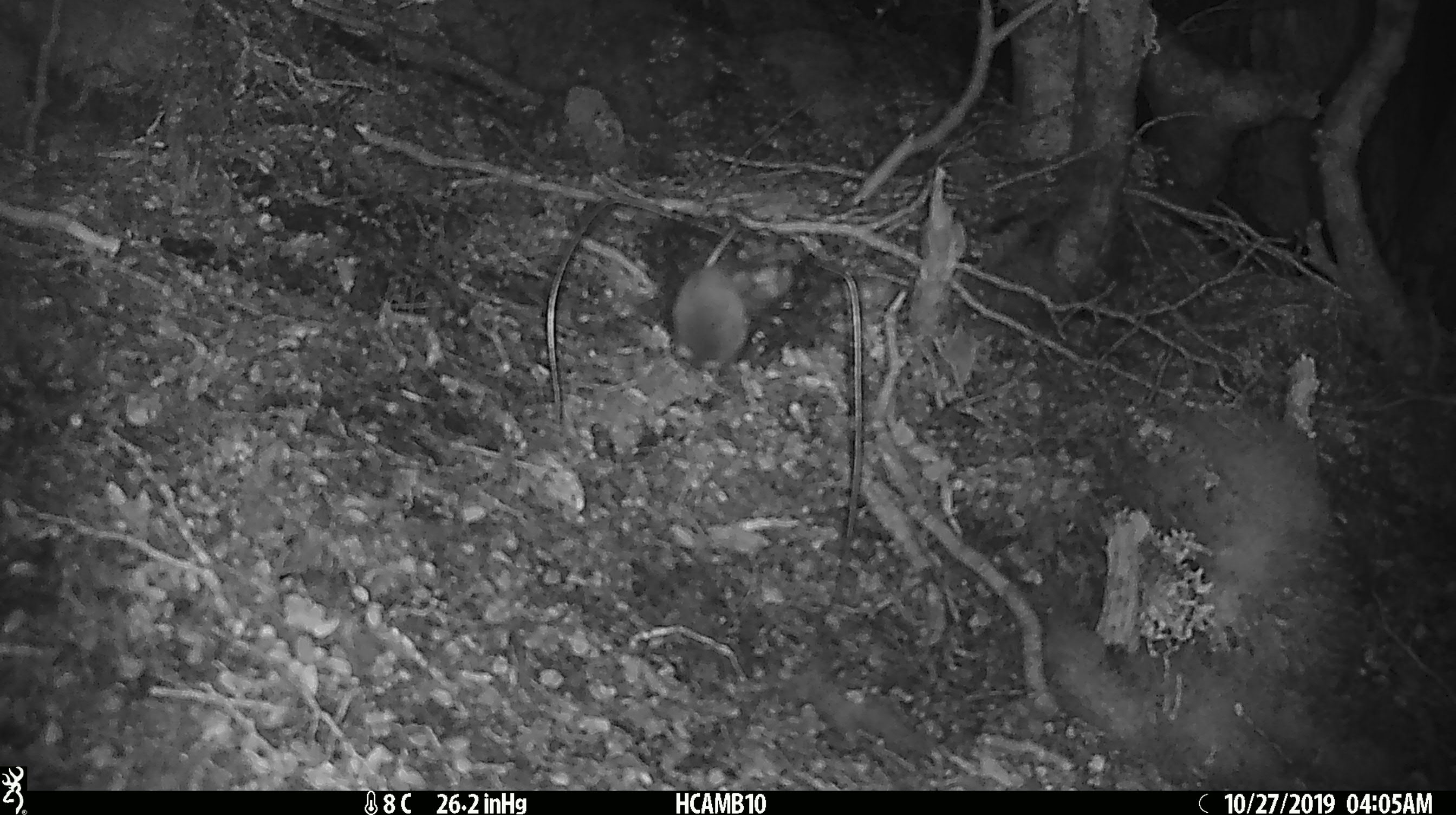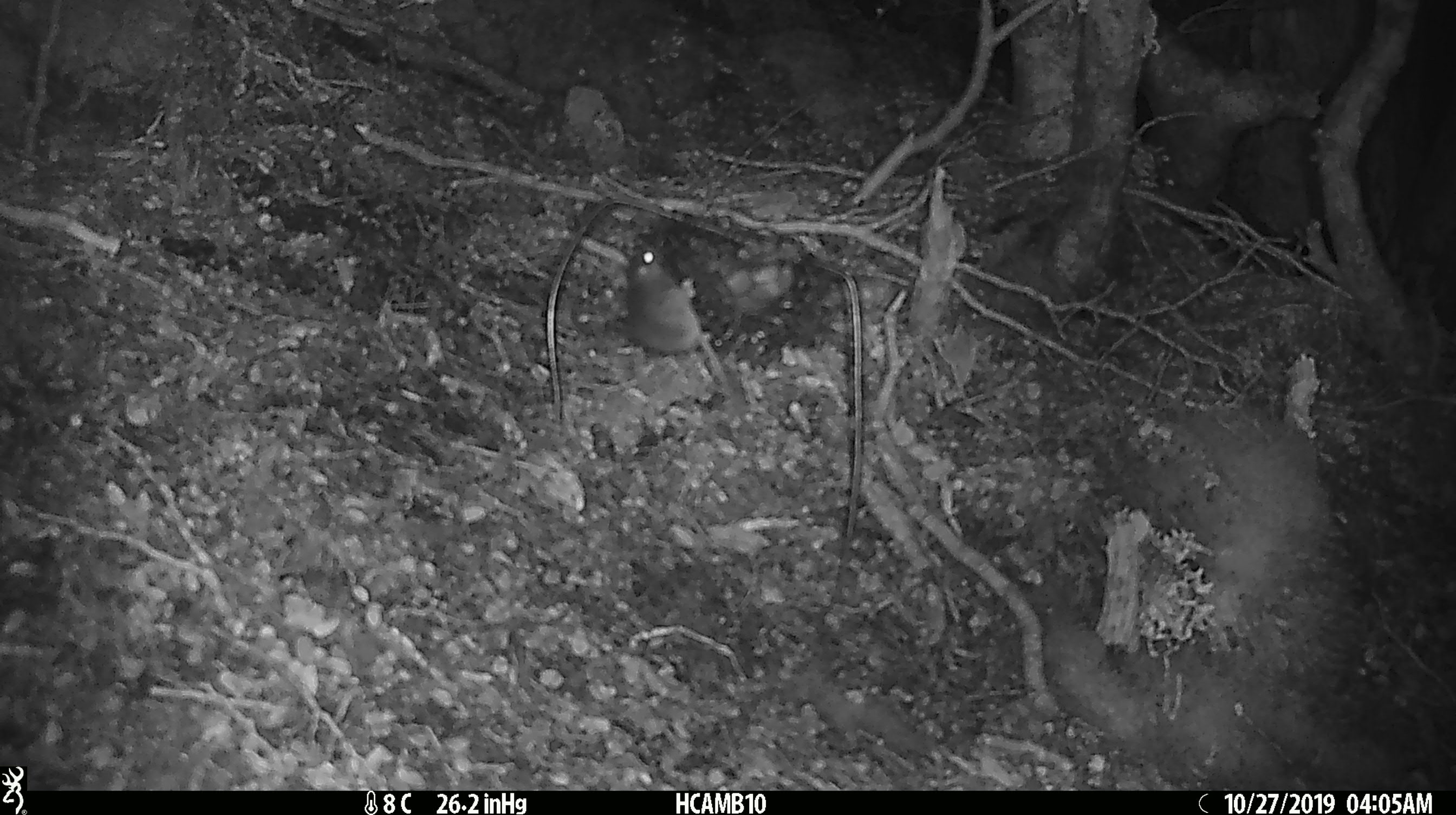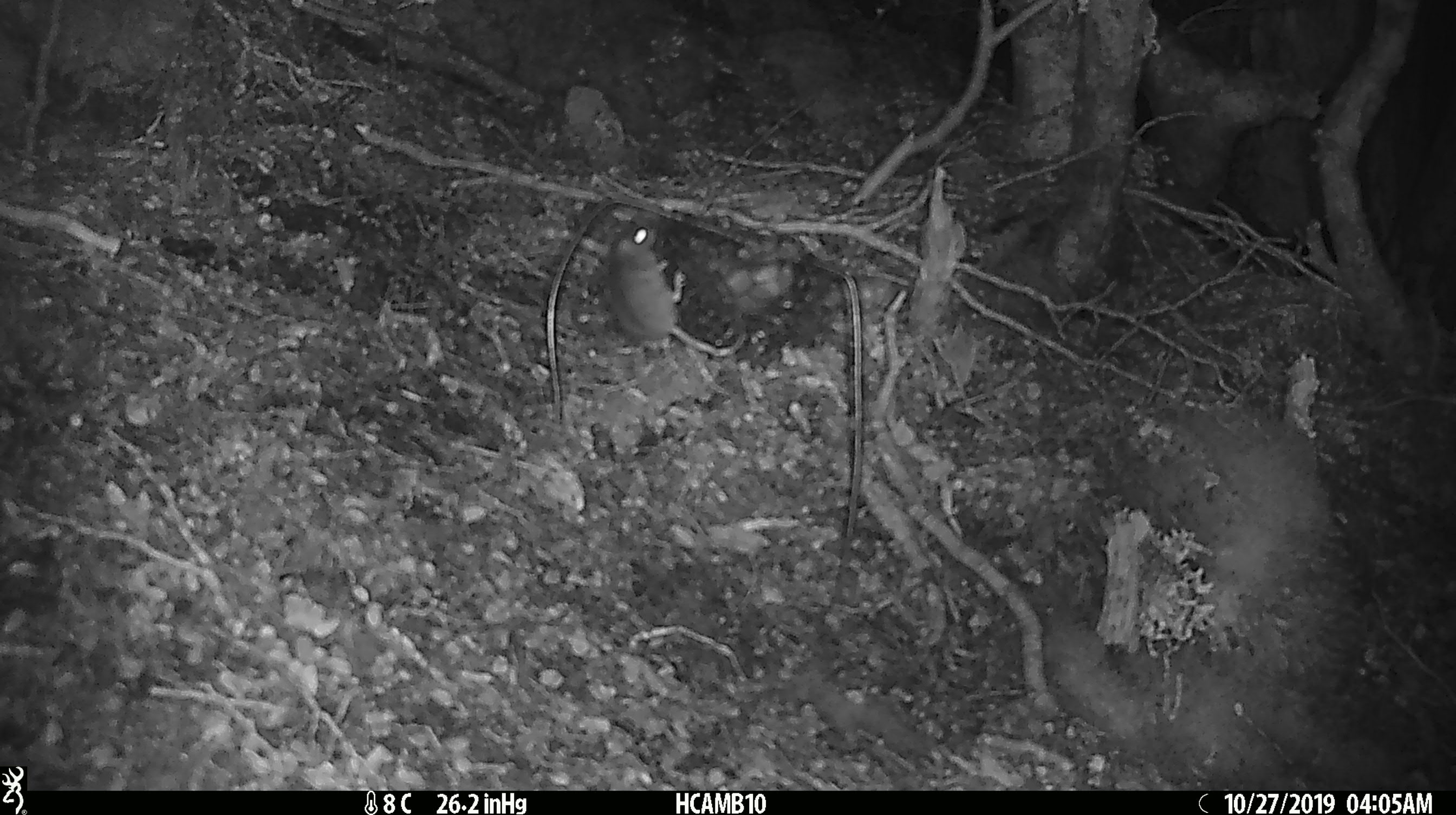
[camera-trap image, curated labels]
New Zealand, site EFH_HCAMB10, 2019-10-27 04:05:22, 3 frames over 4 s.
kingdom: Animalia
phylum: Chordata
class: Mammalia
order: Rodentia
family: Muridae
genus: Mus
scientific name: Mus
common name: mouse